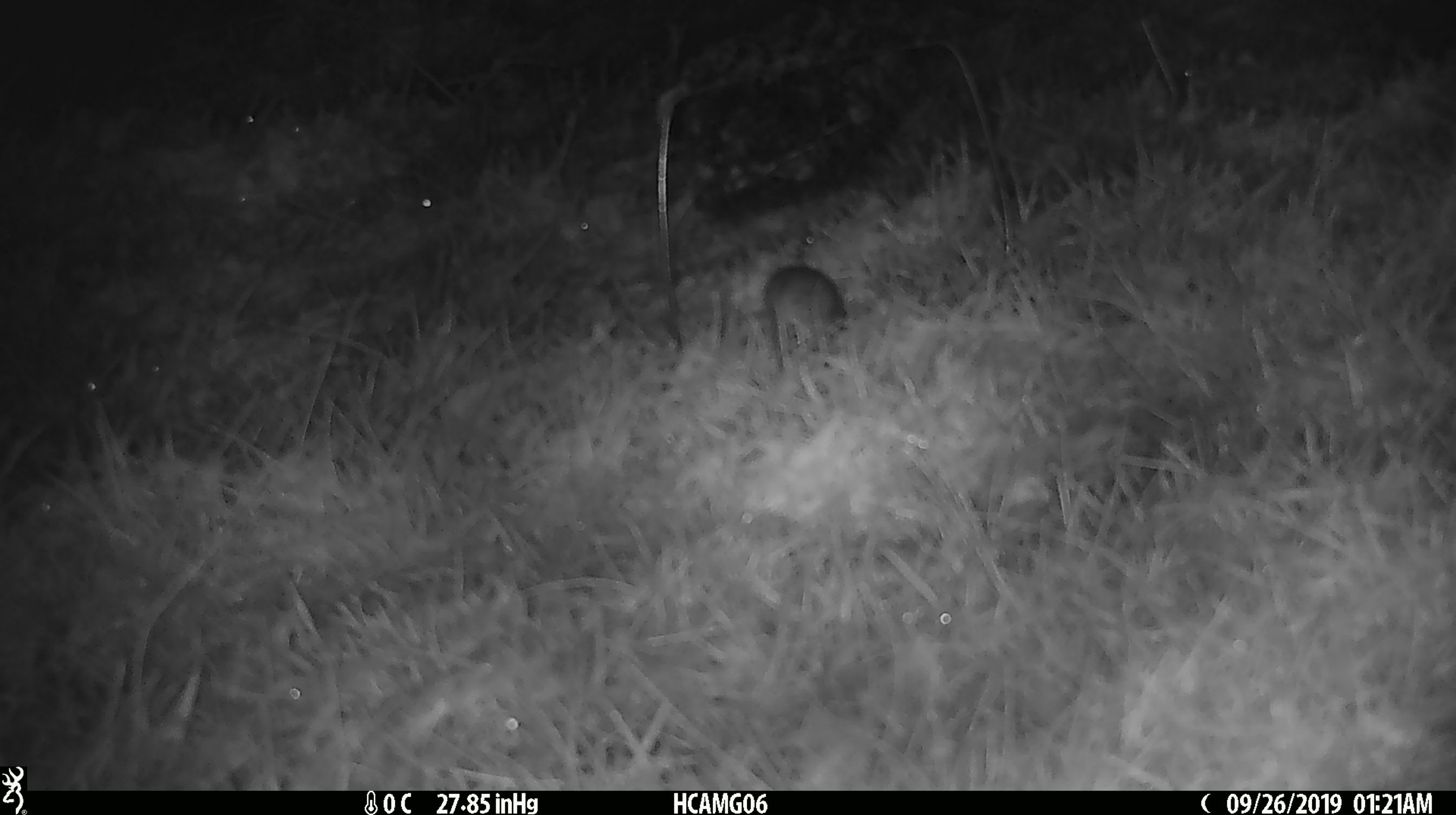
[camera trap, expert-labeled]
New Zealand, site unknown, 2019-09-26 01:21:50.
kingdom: Animalia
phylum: Chordata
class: Mammalia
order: Rodentia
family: Muridae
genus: Mus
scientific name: Mus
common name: mouse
Mouse (Mus).